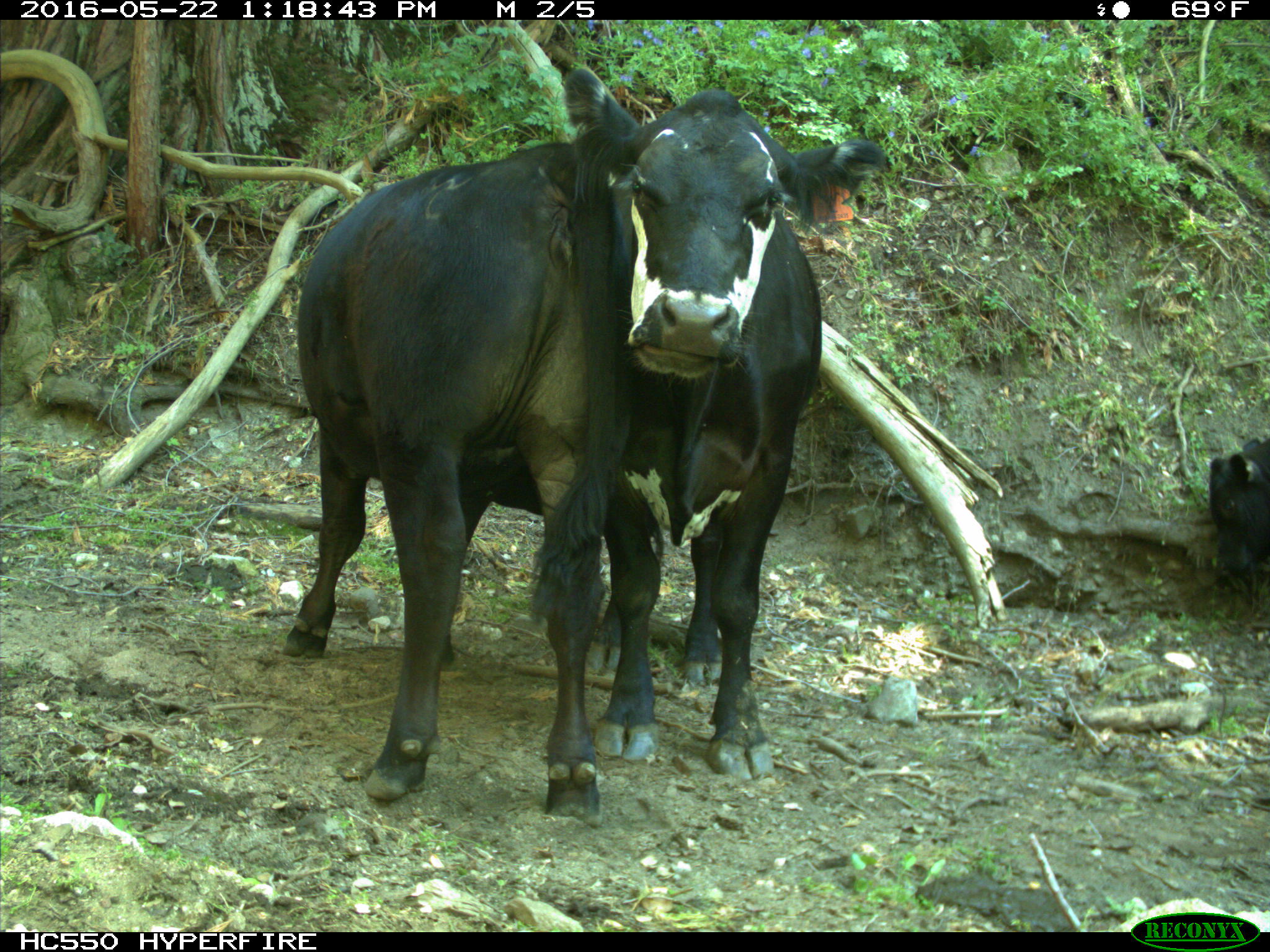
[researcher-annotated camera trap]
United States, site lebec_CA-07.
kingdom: Animalia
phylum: Chordata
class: Mammalia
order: Artiodactyla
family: Bovidae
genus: Bos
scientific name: Bos taurus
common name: domestic cow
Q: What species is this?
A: Bos taurus (domestic cow).